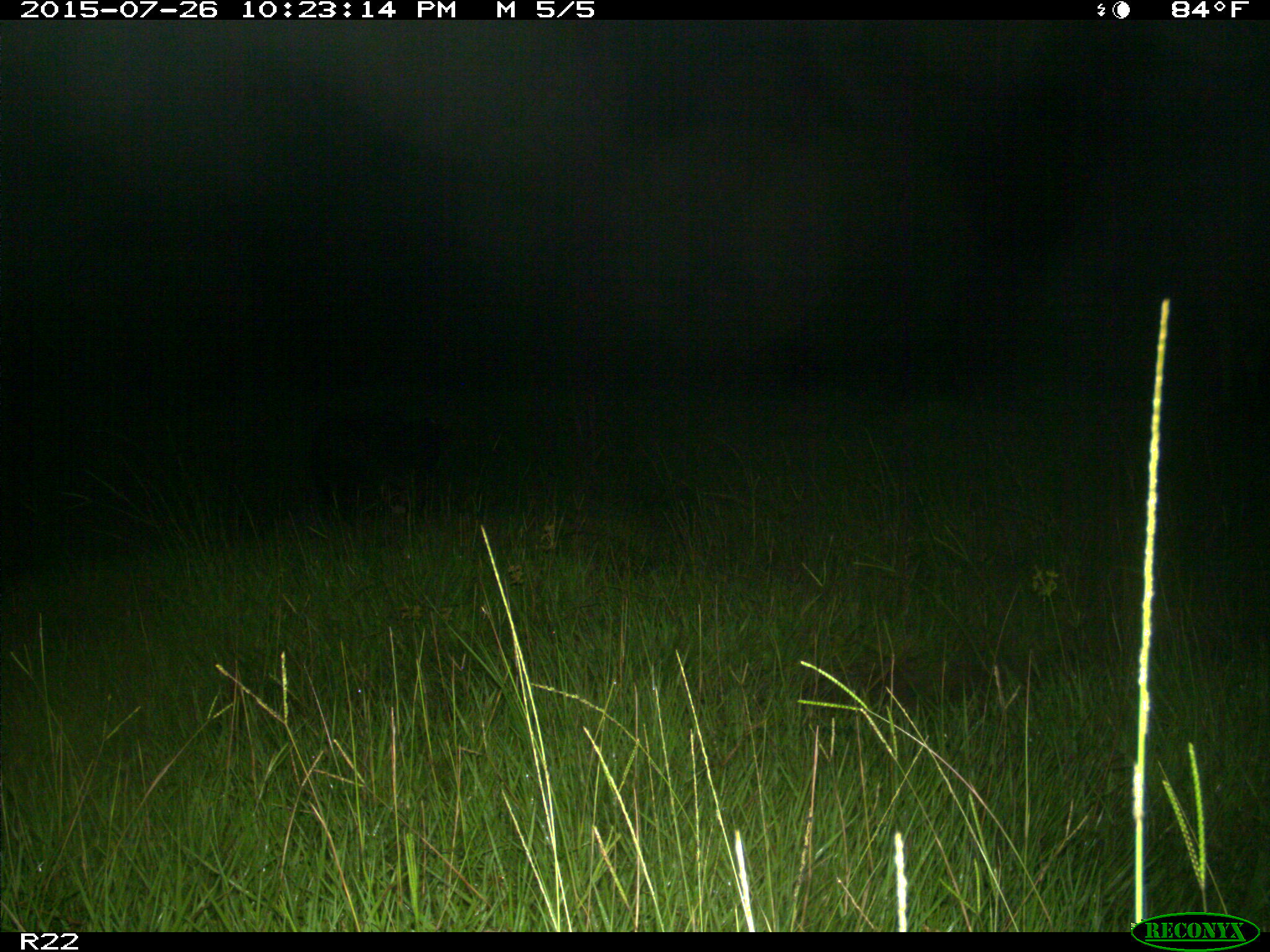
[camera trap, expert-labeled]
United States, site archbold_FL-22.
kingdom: Animalia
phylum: Chordata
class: Mammalia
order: Artiodactyla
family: Bovidae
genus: Bos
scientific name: Bos taurus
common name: domestic cow